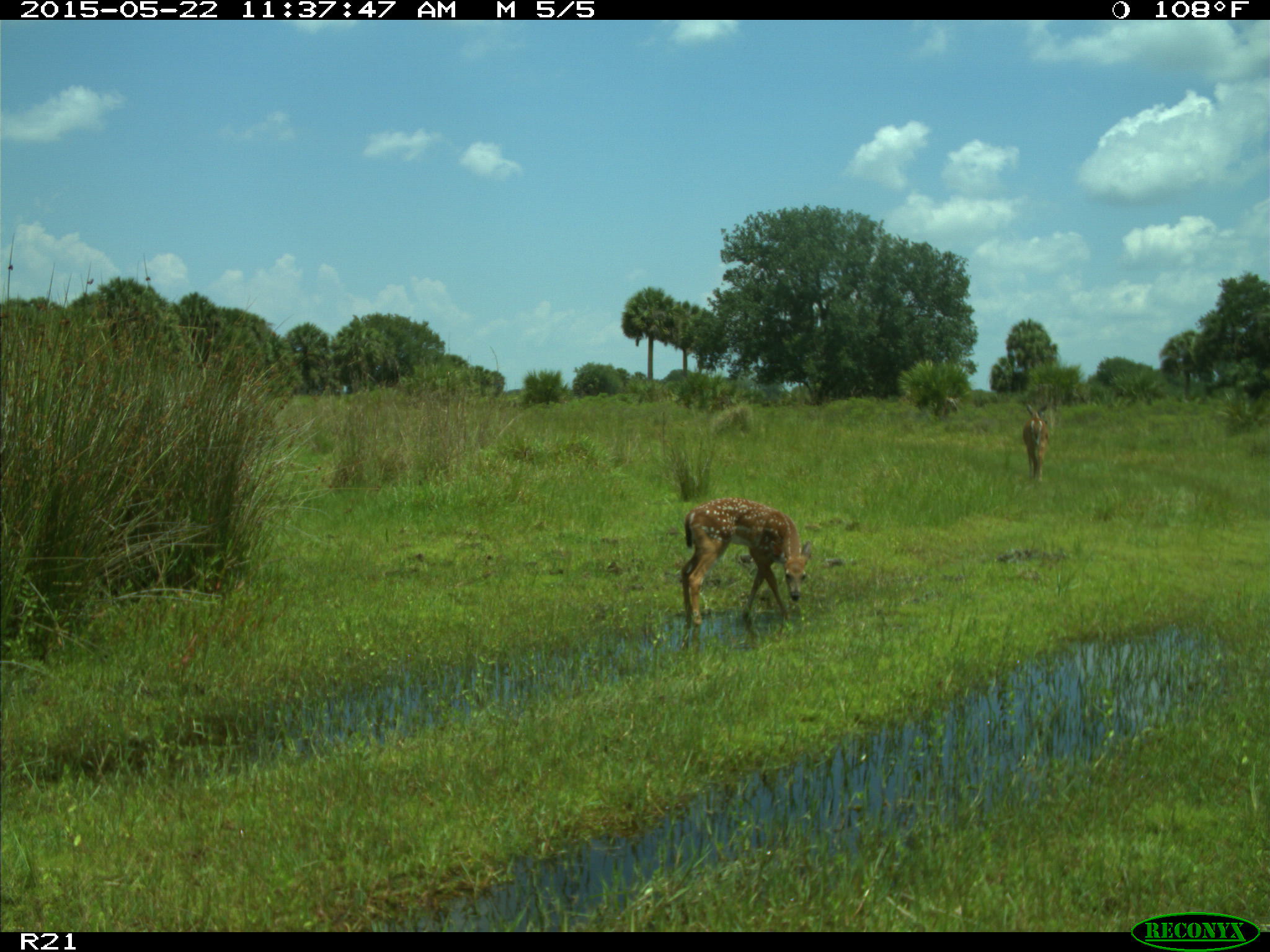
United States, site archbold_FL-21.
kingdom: Animalia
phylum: Chordata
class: Mammalia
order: Artiodactyla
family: Cervidae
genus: Odocoileus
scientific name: Odocoileus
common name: deer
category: unidentified deer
Unidentified deer (deer) (Odocoileus).